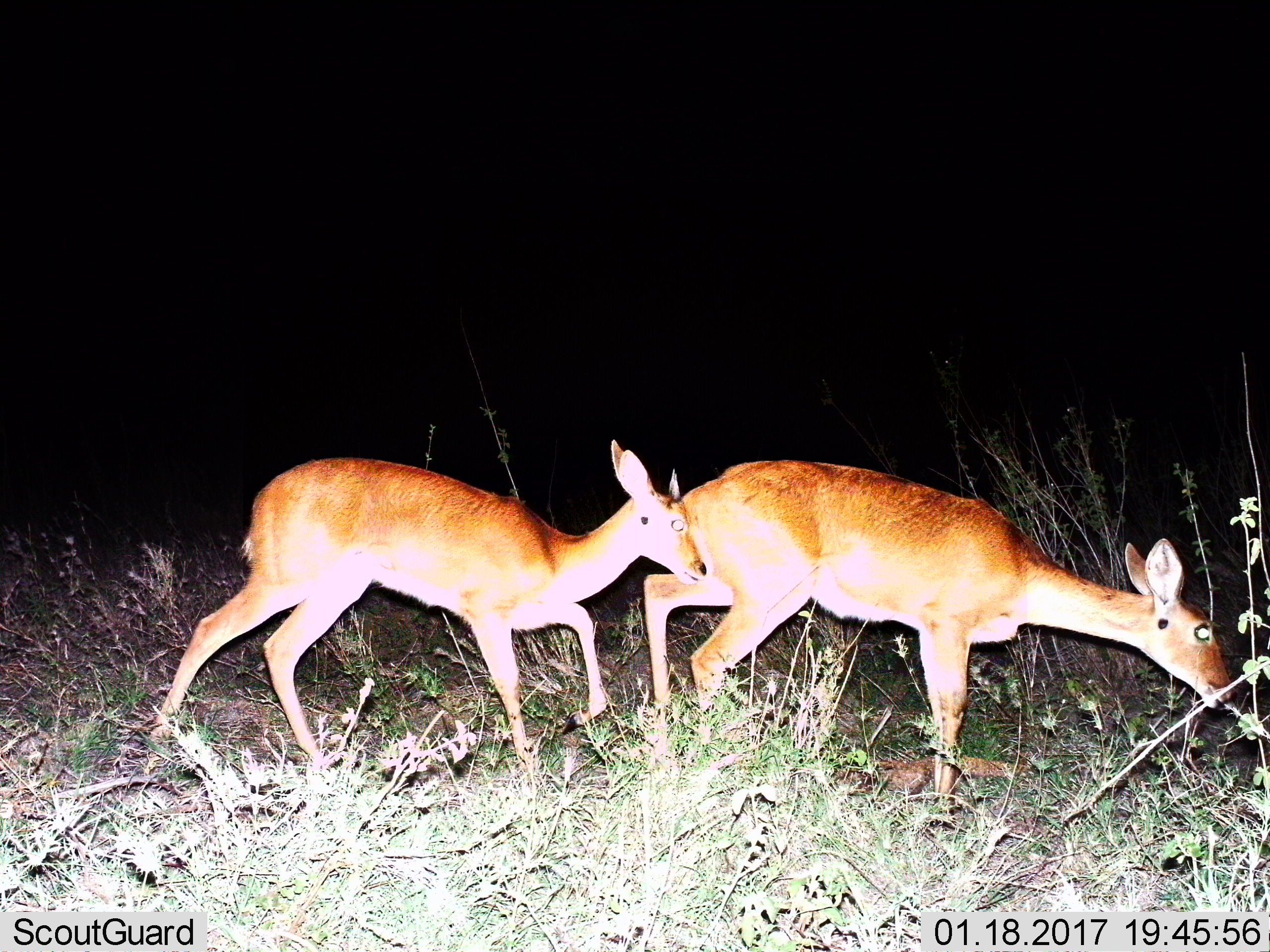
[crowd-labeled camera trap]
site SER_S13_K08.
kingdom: Animalia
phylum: Chordata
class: Mammalia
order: Artiodactyla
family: Bovidae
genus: Redunca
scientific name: Redunca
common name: reedbuck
Reedbuck (Redunca), count 2. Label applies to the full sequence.